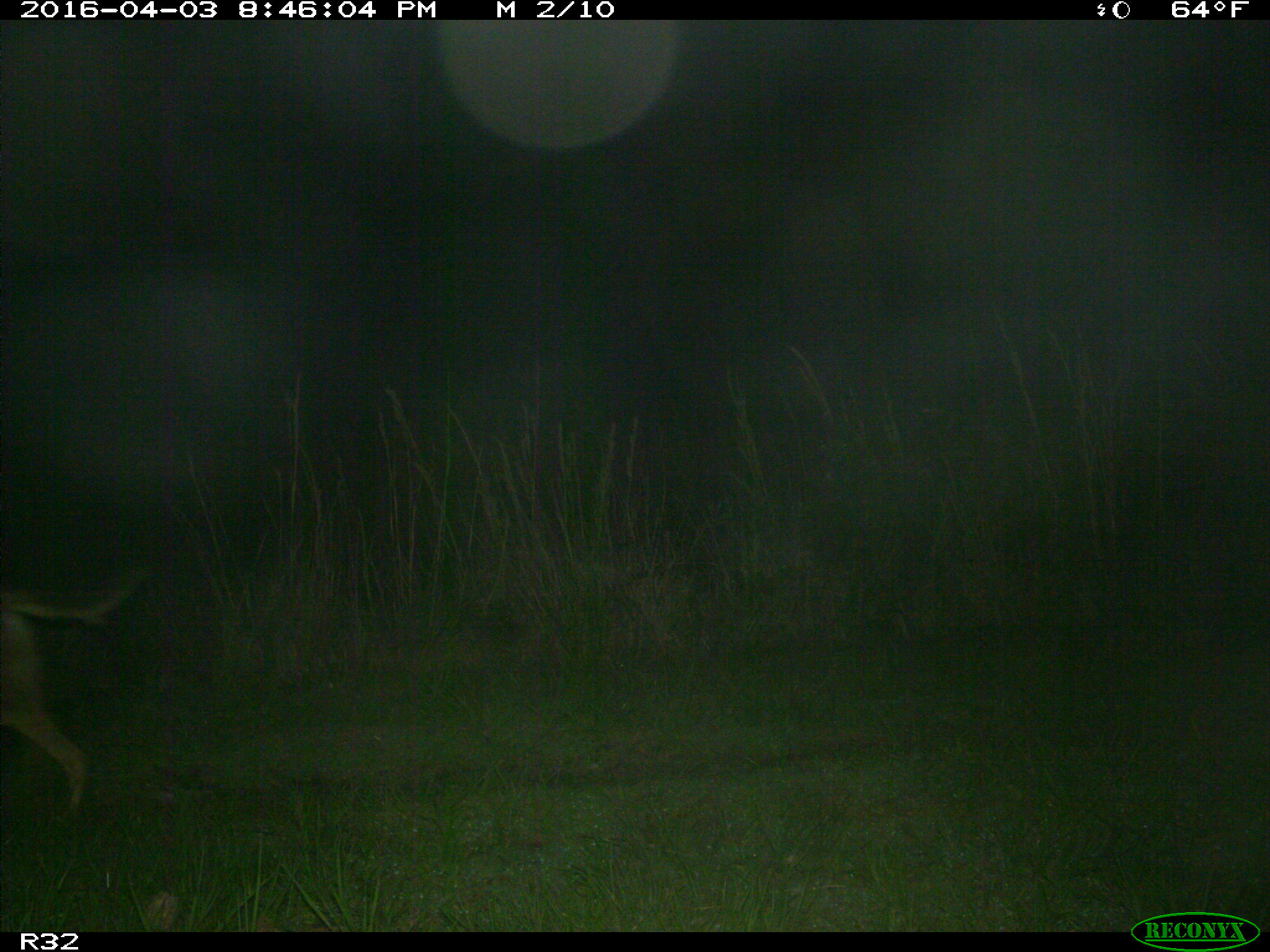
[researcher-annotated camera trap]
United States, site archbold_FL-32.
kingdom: Animalia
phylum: Chordata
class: Mammalia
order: Carnivora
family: Canidae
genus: Canis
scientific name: Canis latrans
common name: coyote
Canis latrans (coyote).